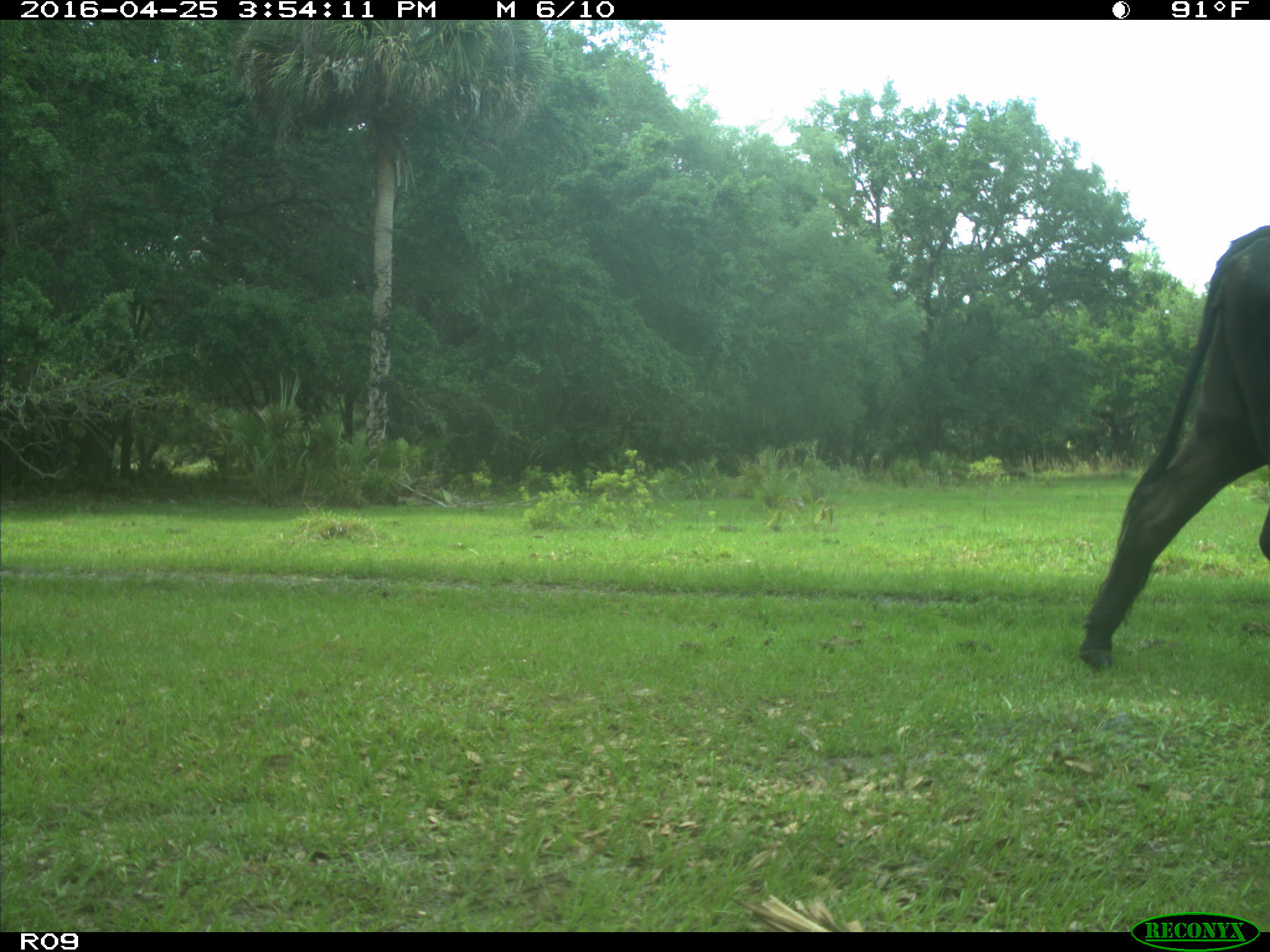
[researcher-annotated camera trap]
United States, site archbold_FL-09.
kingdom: Animalia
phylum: Chordata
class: Mammalia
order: Artiodactyla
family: Bovidae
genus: Bos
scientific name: Bos taurus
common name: domestic cow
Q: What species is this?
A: Bos taurus (domestic cow).